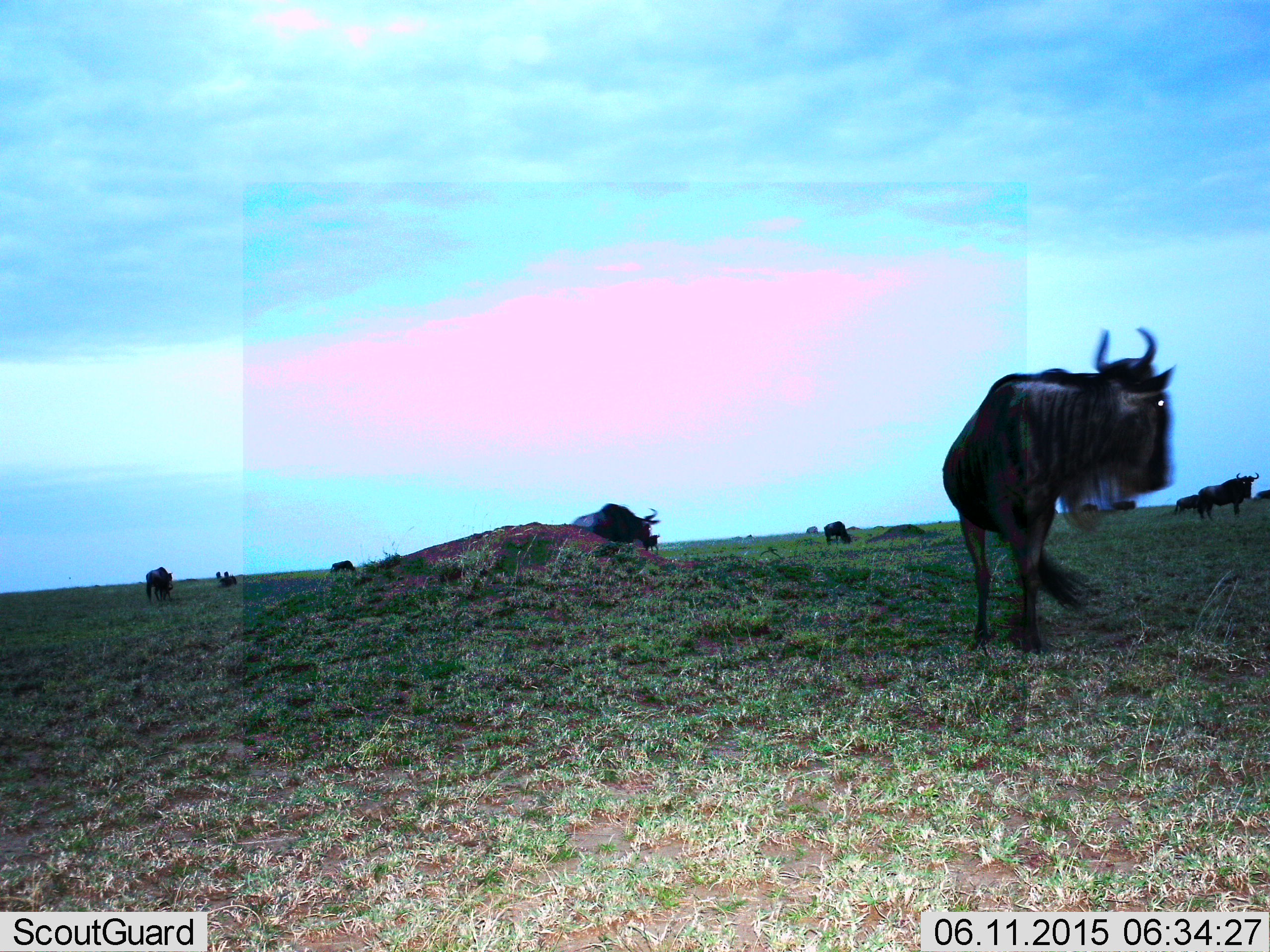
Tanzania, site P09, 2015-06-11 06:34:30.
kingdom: Animalia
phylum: Chordata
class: Mammalia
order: Artiodactyla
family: Bovidae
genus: Connochaetes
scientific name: Connochaetes taurinus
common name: blue wildebeest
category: wildebeest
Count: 10.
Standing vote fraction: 80%.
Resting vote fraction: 20%.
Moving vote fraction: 30%.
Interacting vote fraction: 10%.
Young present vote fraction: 10%.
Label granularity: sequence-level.